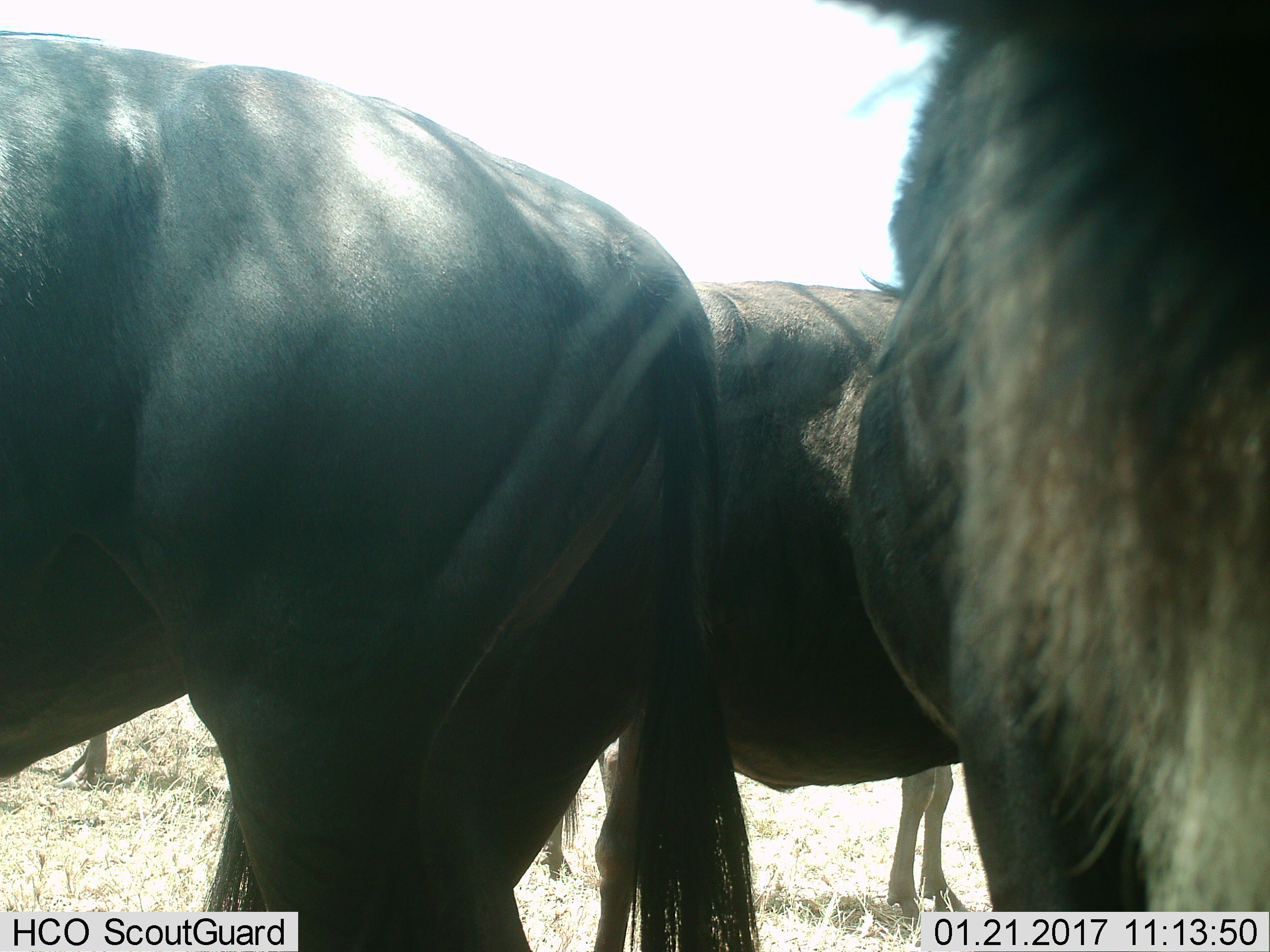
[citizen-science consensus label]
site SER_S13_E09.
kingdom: Animalia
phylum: Chordata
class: Mammalia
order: Artiodactyla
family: Bovidae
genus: Connochaetes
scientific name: Connochaetes taurinus taurinus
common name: blue wildebeest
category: wildebeestblue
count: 4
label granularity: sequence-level